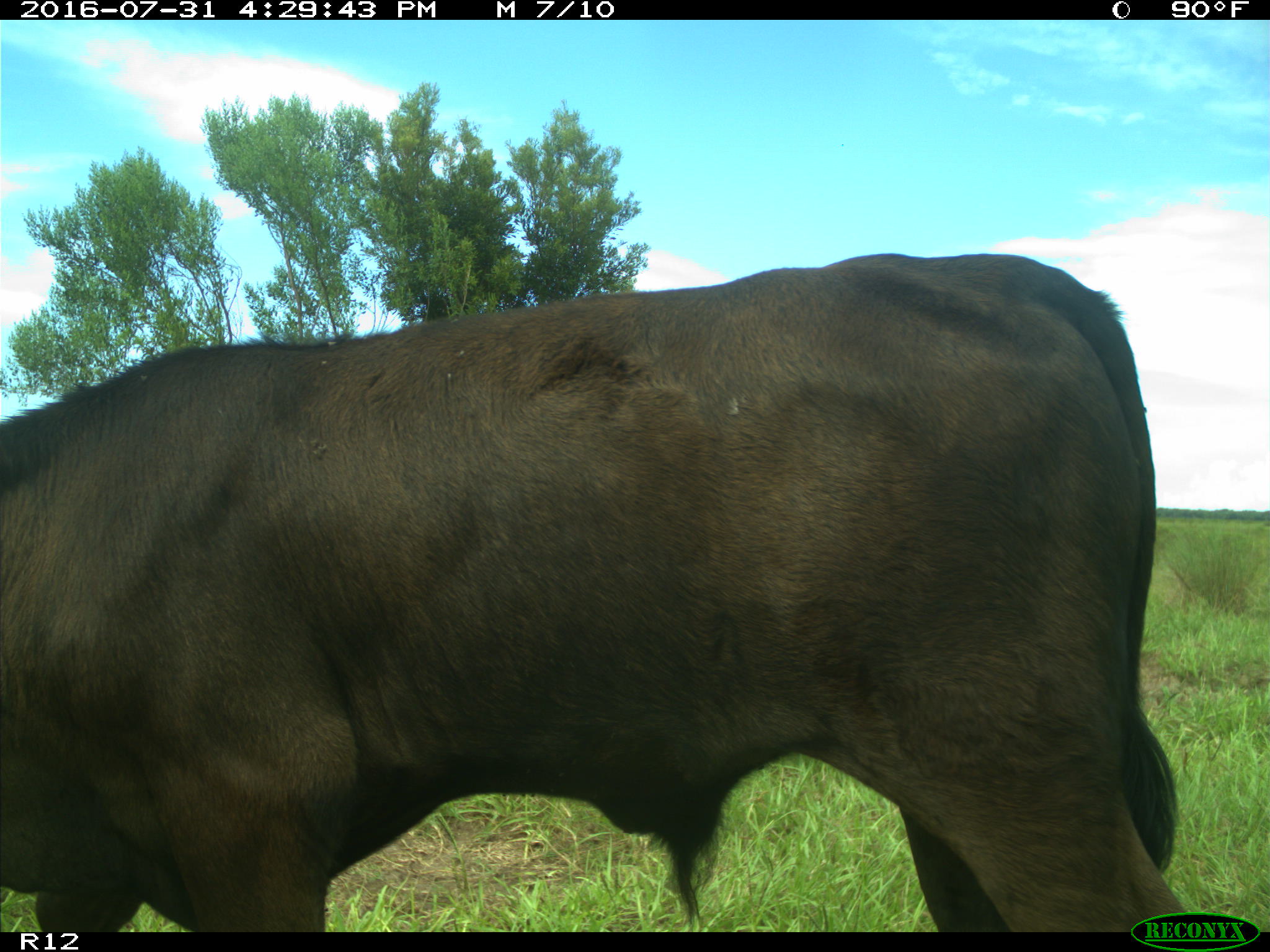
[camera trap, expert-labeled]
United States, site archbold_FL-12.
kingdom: Animalia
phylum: Chordata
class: Mammalia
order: Artiodactyla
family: Bovidae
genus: Bos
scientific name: Bos taurus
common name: domestic cow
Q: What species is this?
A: Bos taurus (domestic cow).